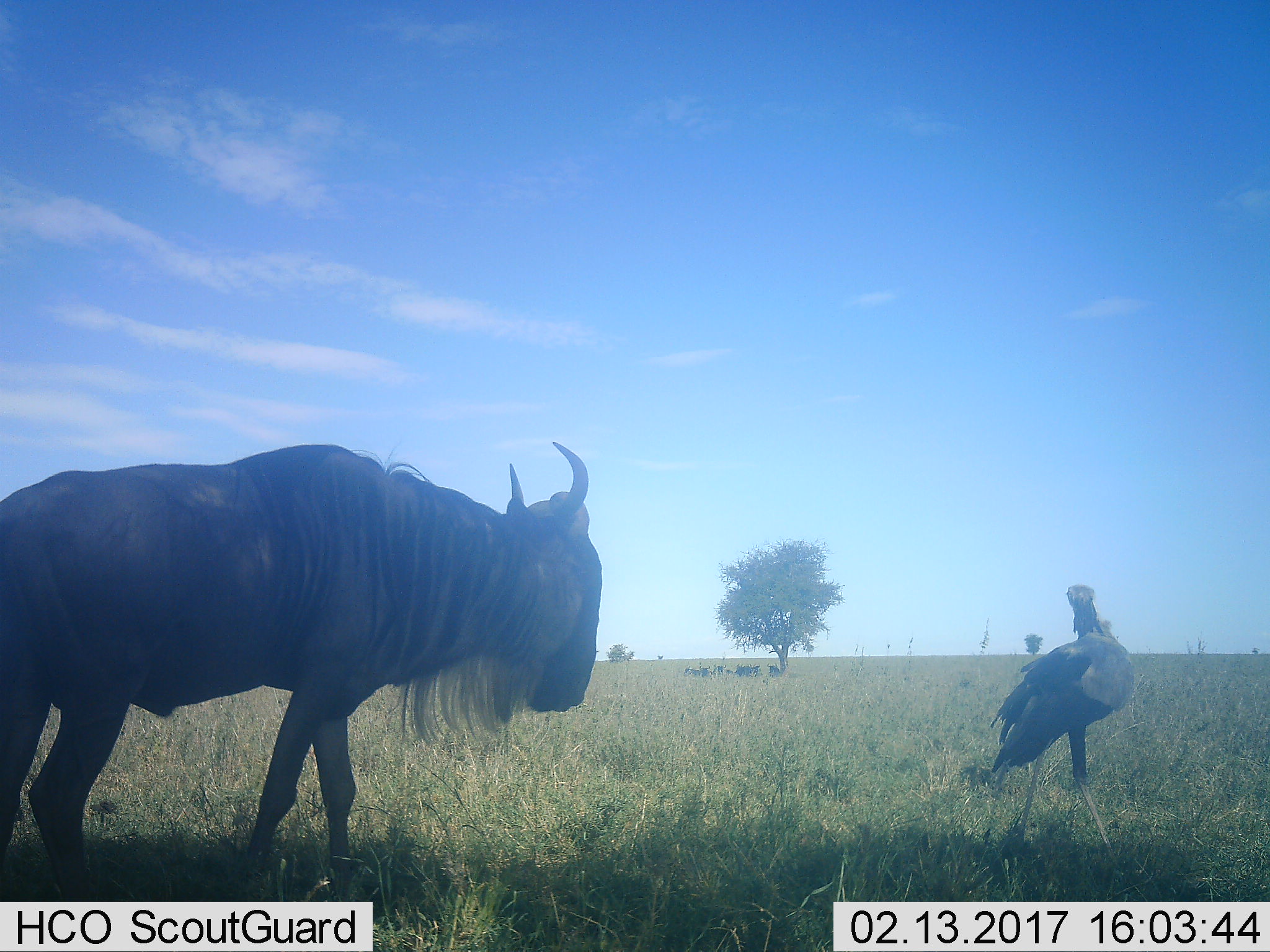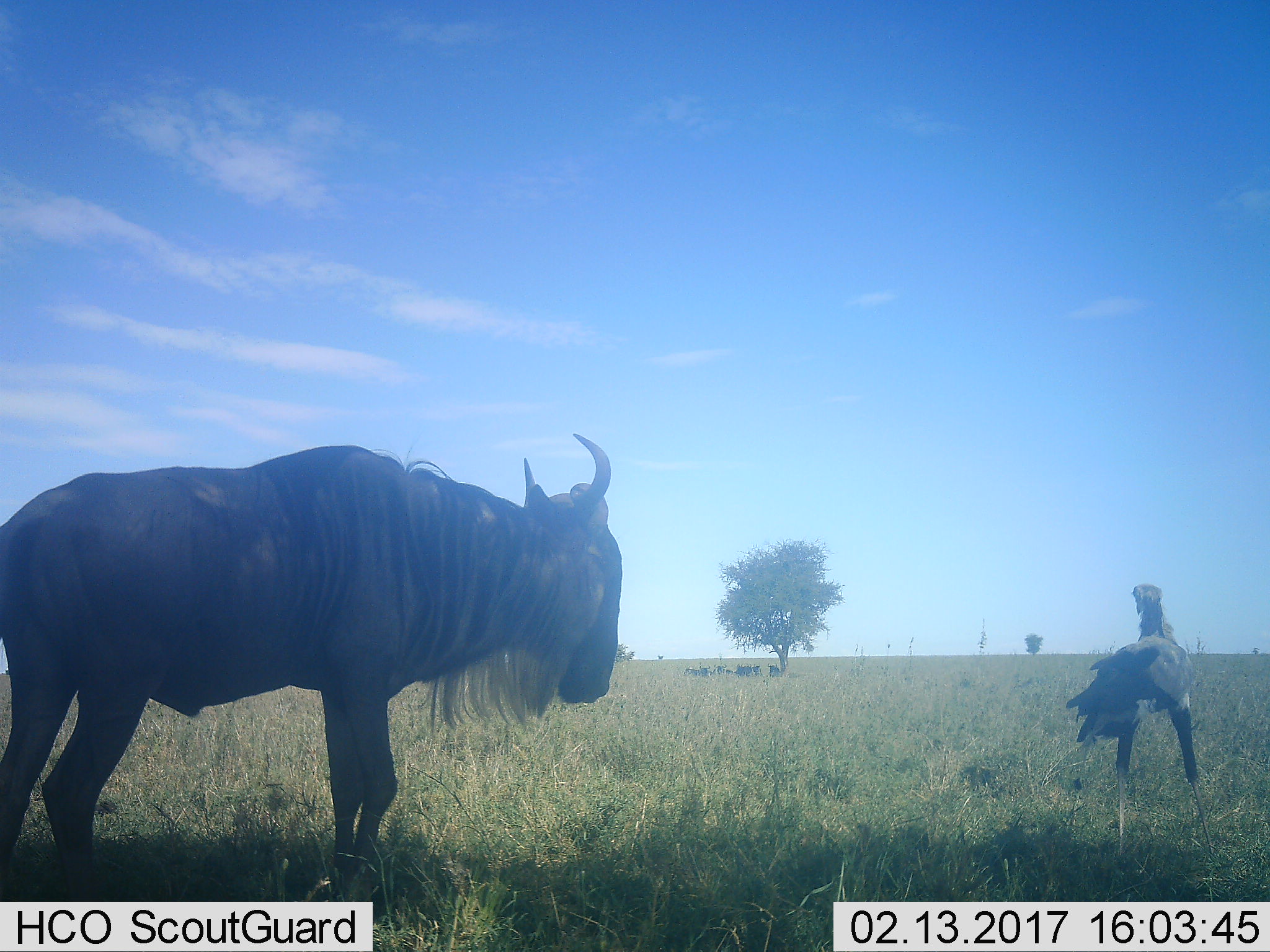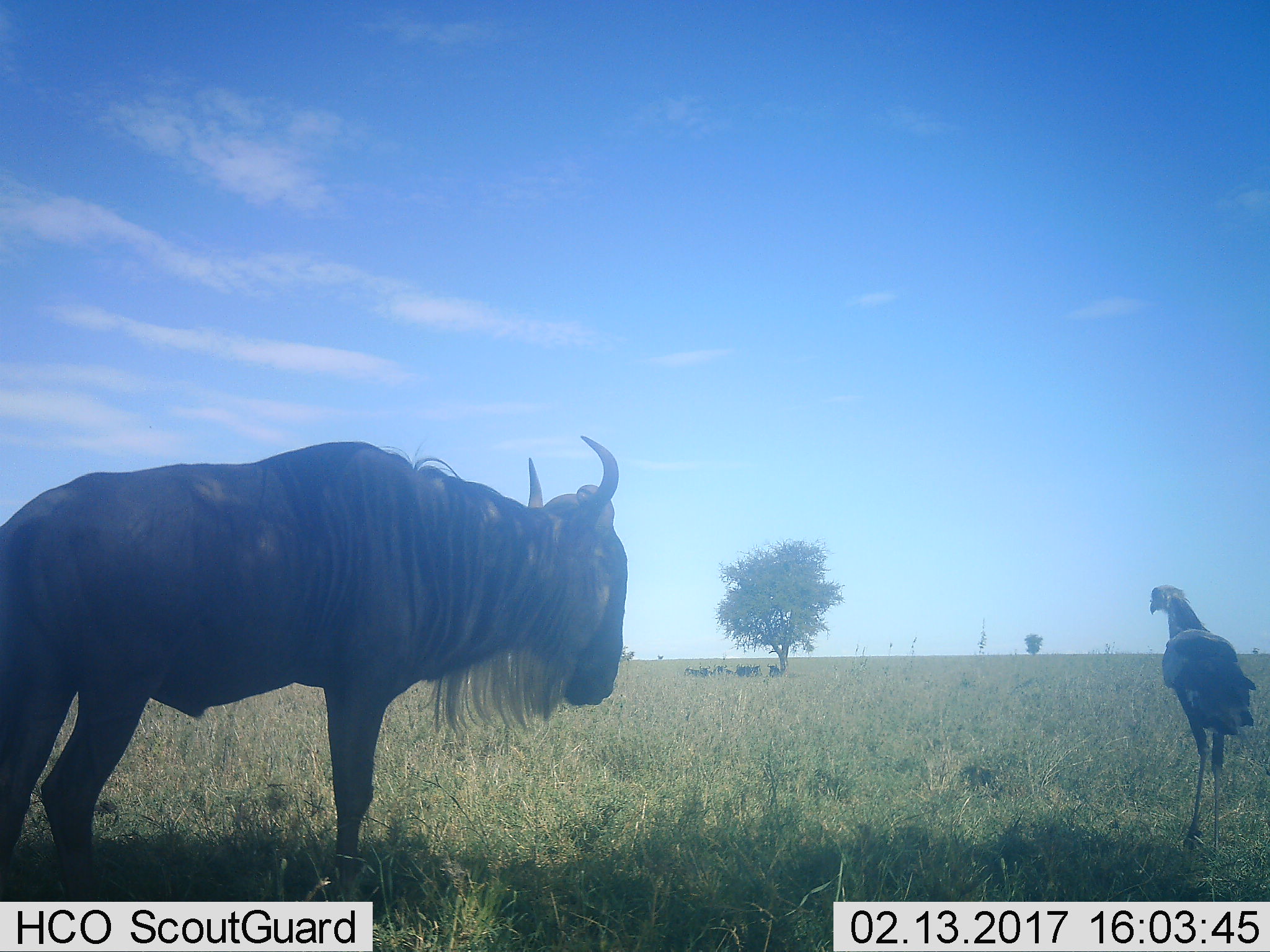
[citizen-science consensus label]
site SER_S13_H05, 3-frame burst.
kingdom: Animalia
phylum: Chordata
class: Aves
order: Accipitriformes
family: Sagittariidae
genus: Sagittarius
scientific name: Sagittarius serpentarius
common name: secretarybird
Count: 1.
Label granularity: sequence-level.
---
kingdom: Animalia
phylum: Chordata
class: Mammalia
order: Artiodactyla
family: Bovidae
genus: Connochaetes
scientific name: Connochaetes taurinus taurinus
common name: blue wildebeest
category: wildebeestblue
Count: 1.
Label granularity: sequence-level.